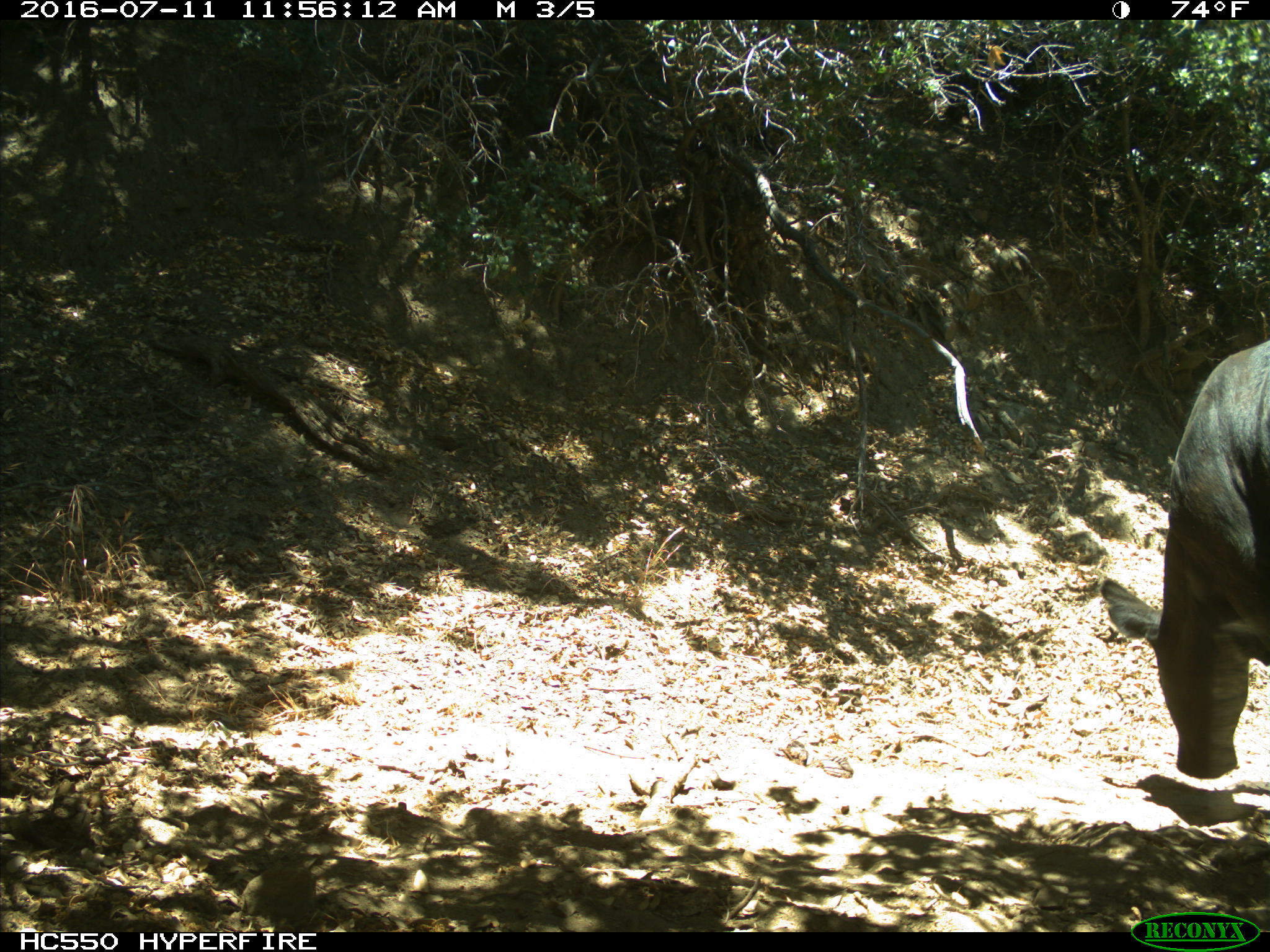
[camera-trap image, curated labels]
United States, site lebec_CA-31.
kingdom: Animalia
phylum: Chordata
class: Mammalia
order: Artiodactyla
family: Bovidae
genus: Bos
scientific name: Bos taurus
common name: domestic cow